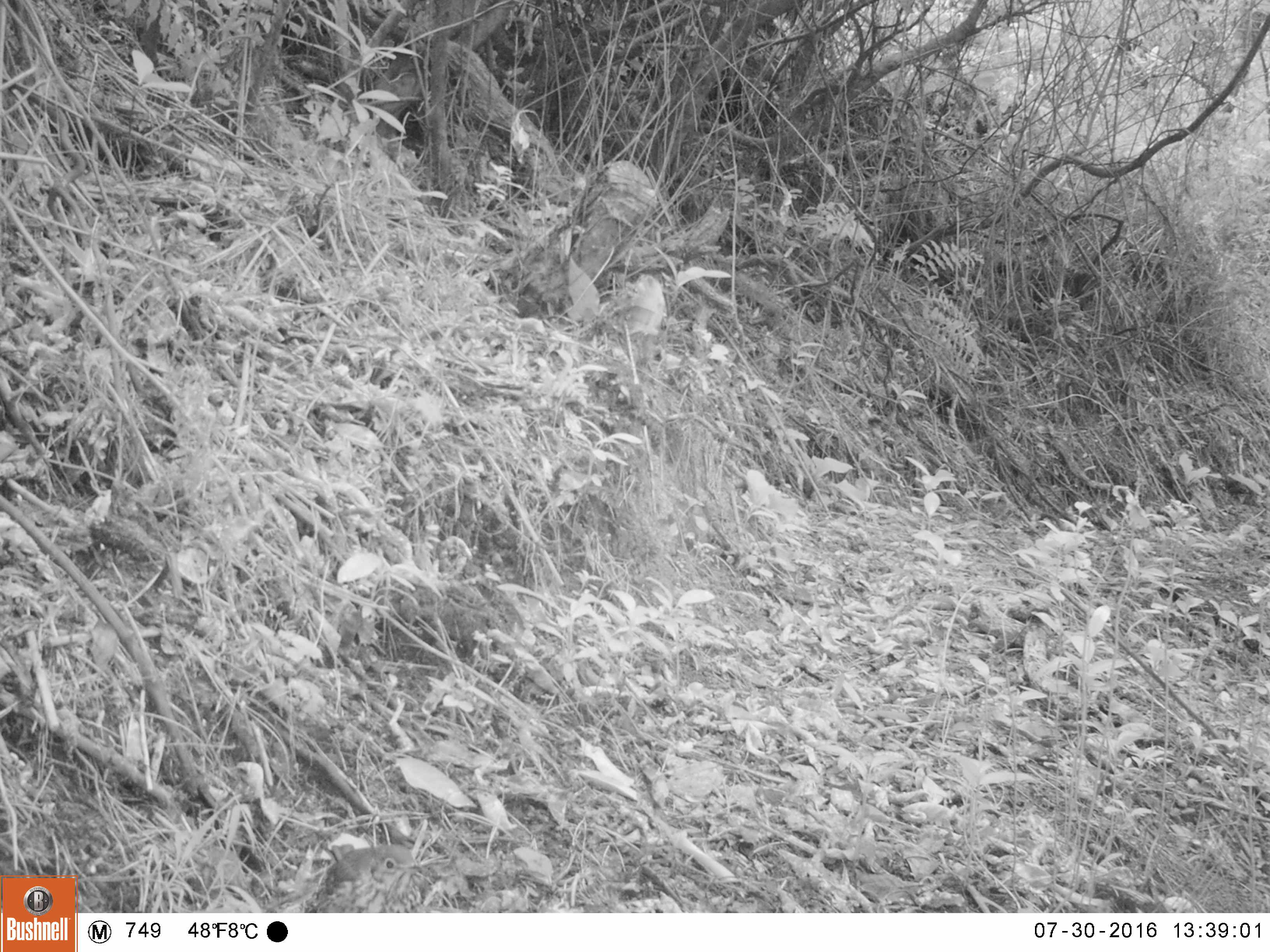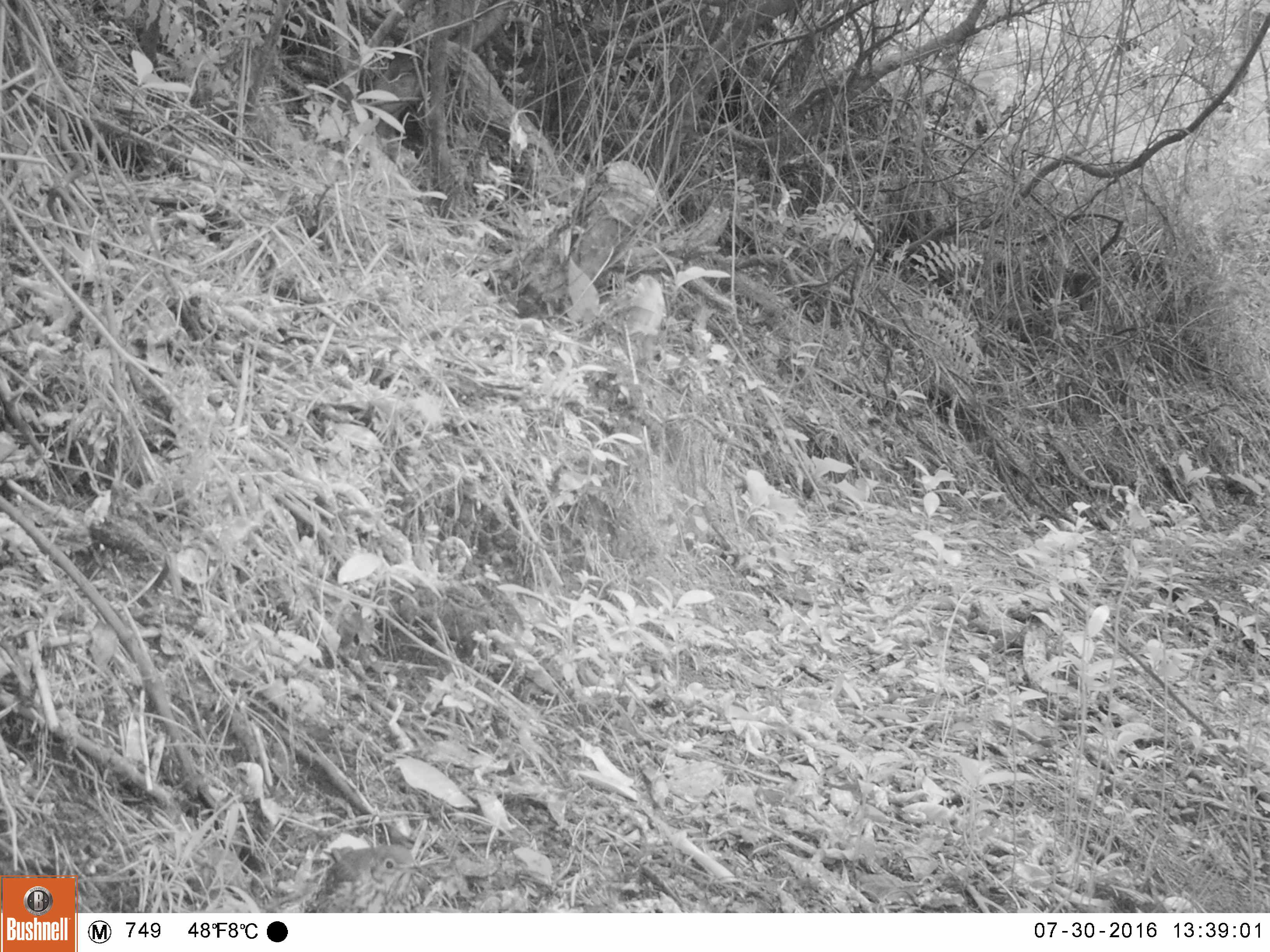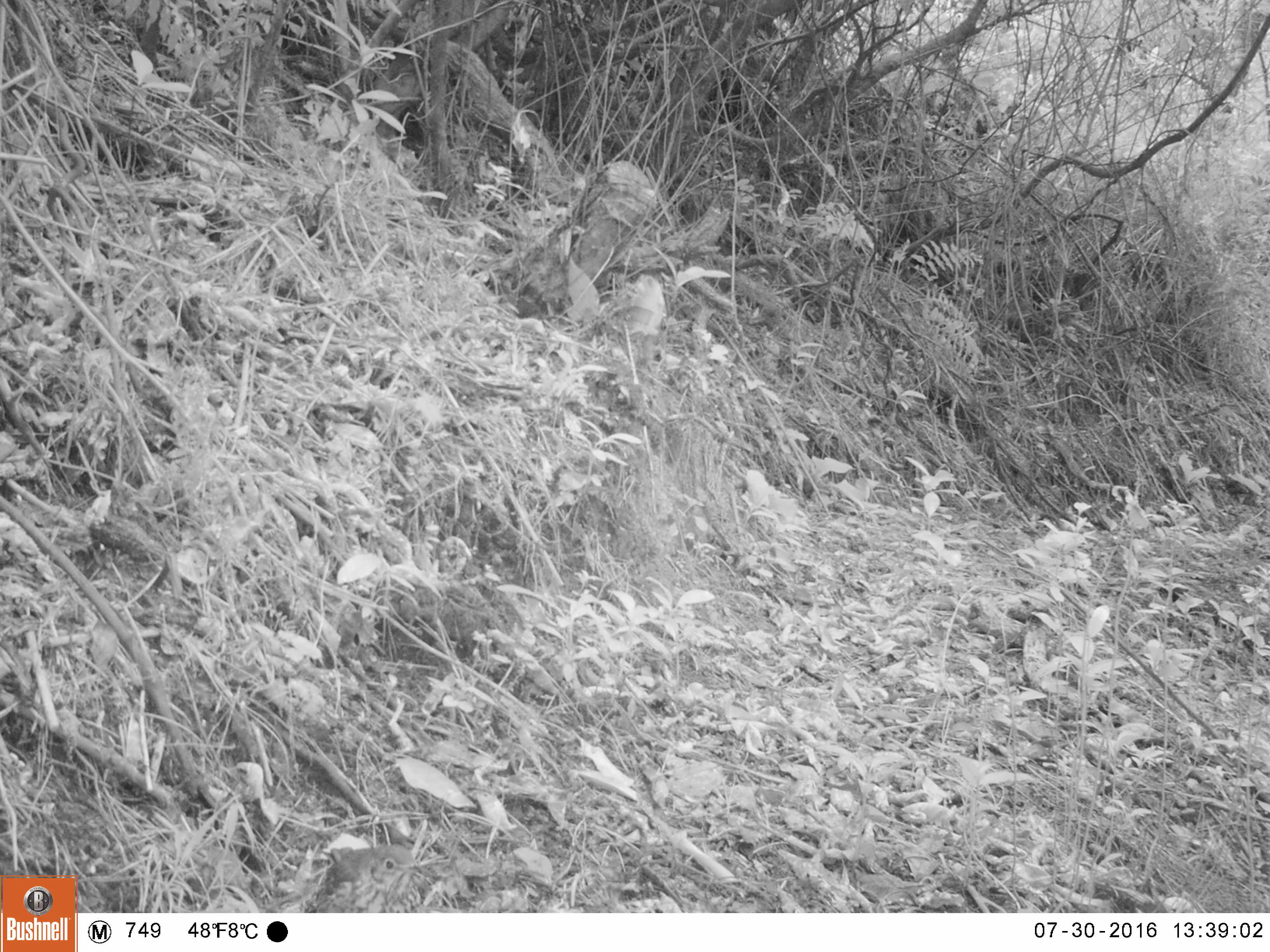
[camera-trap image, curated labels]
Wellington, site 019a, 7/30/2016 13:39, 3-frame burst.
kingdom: Animalia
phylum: Chordata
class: Aves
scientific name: Aves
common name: bird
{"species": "bird (Aves)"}